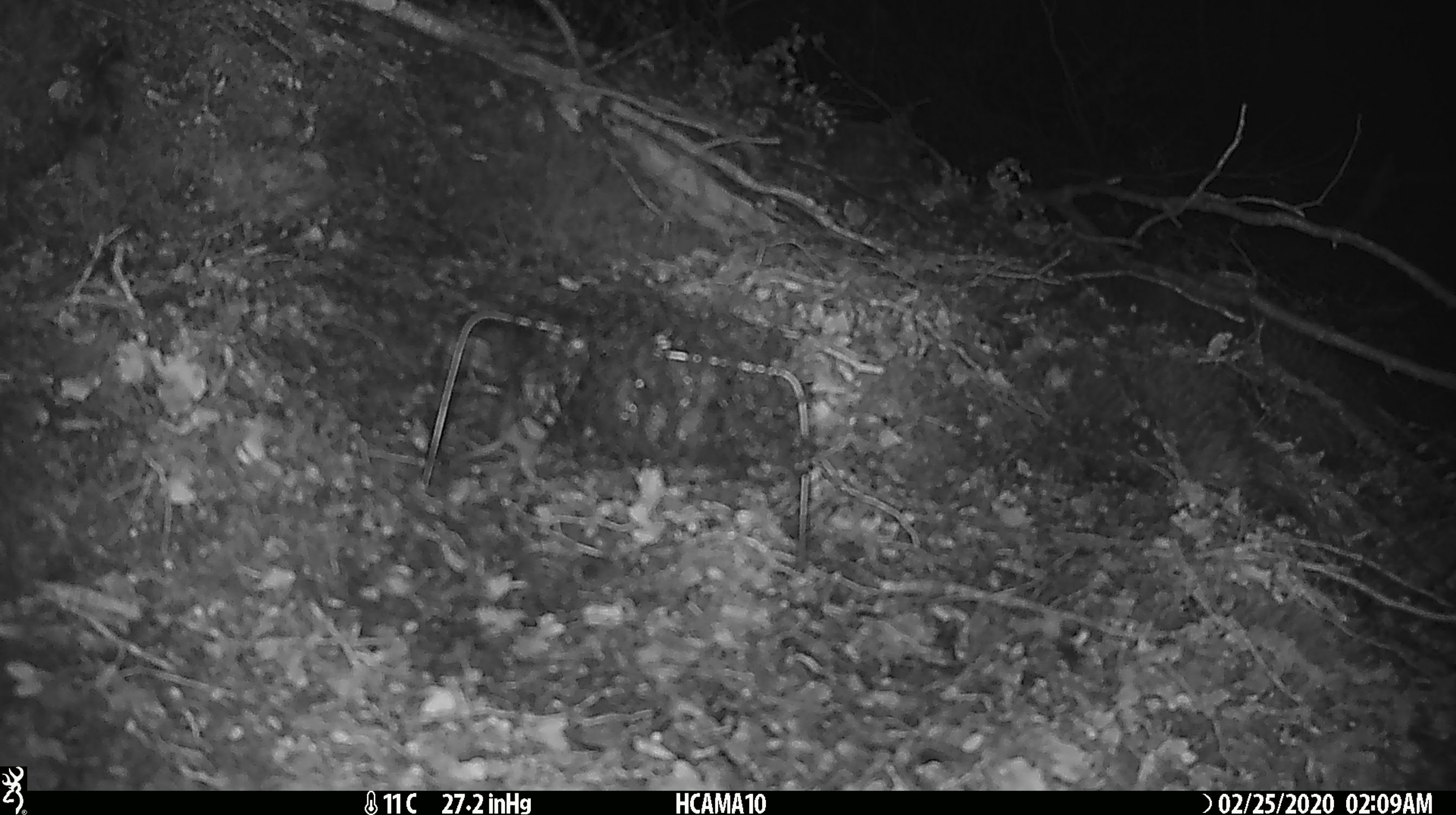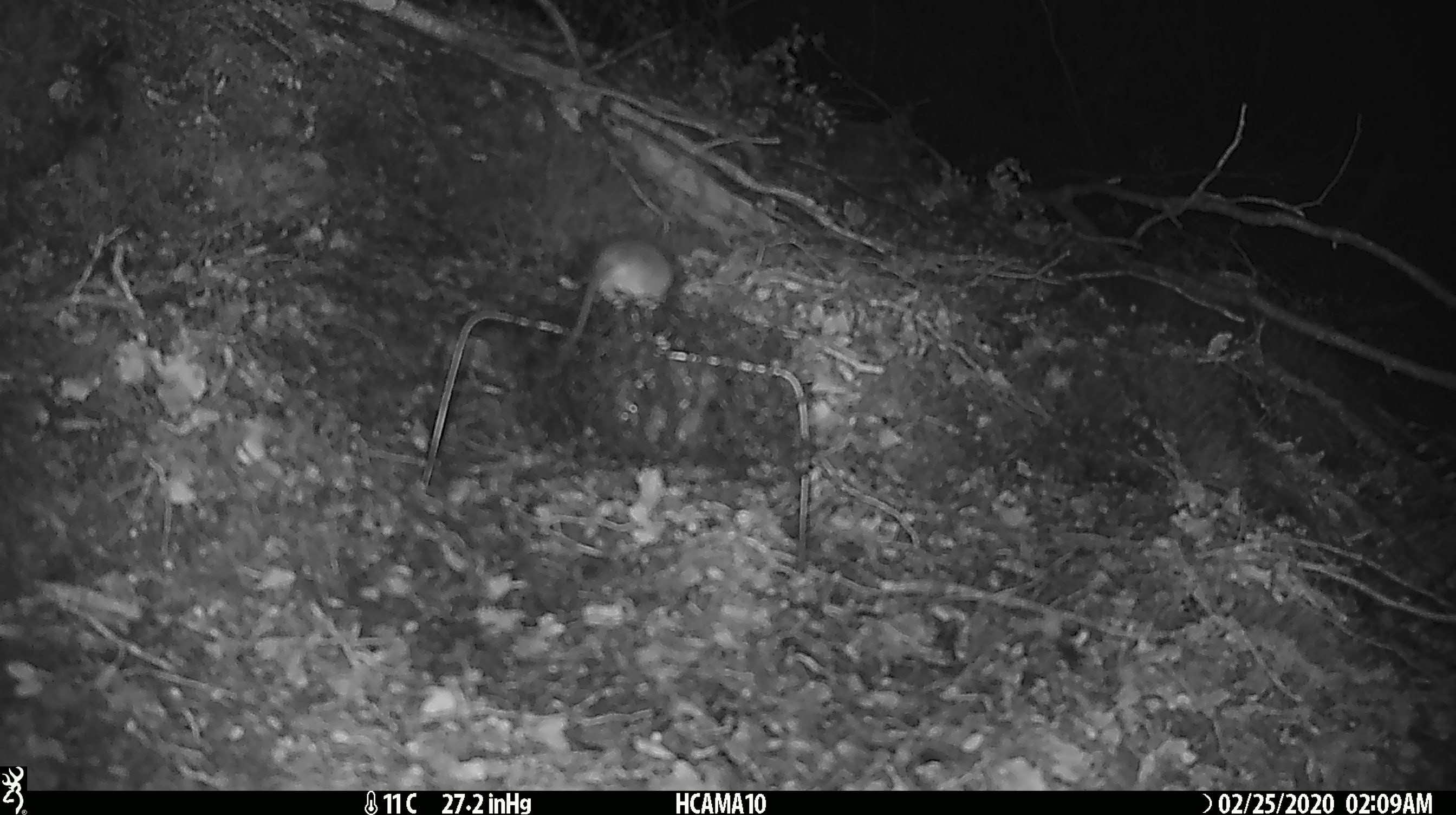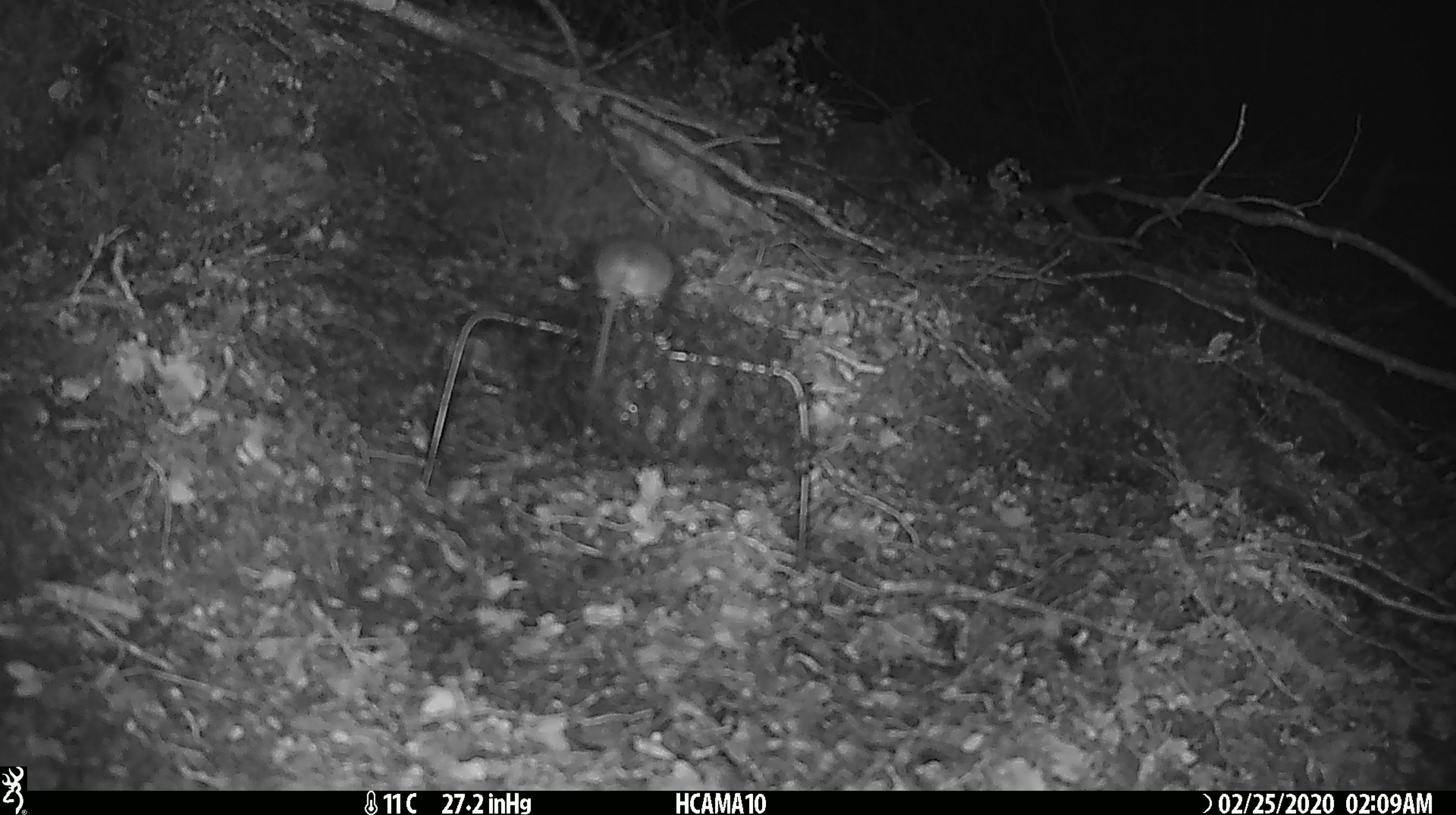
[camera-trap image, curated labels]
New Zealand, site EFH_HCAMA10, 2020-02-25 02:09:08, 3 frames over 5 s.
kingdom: Animalia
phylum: Chordata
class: Mammalia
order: Rodentia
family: Muridae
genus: Mus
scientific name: Mus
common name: mouse